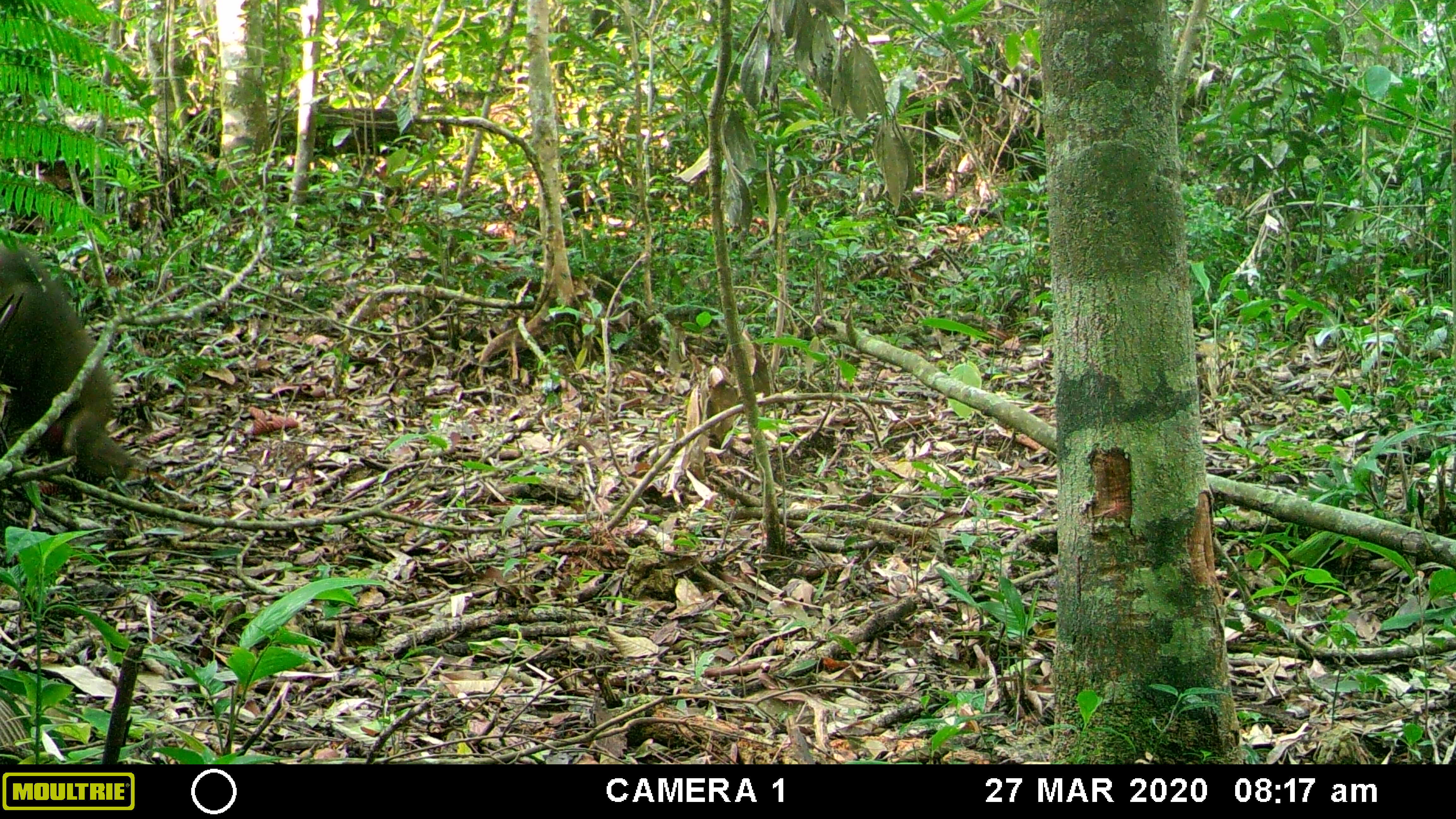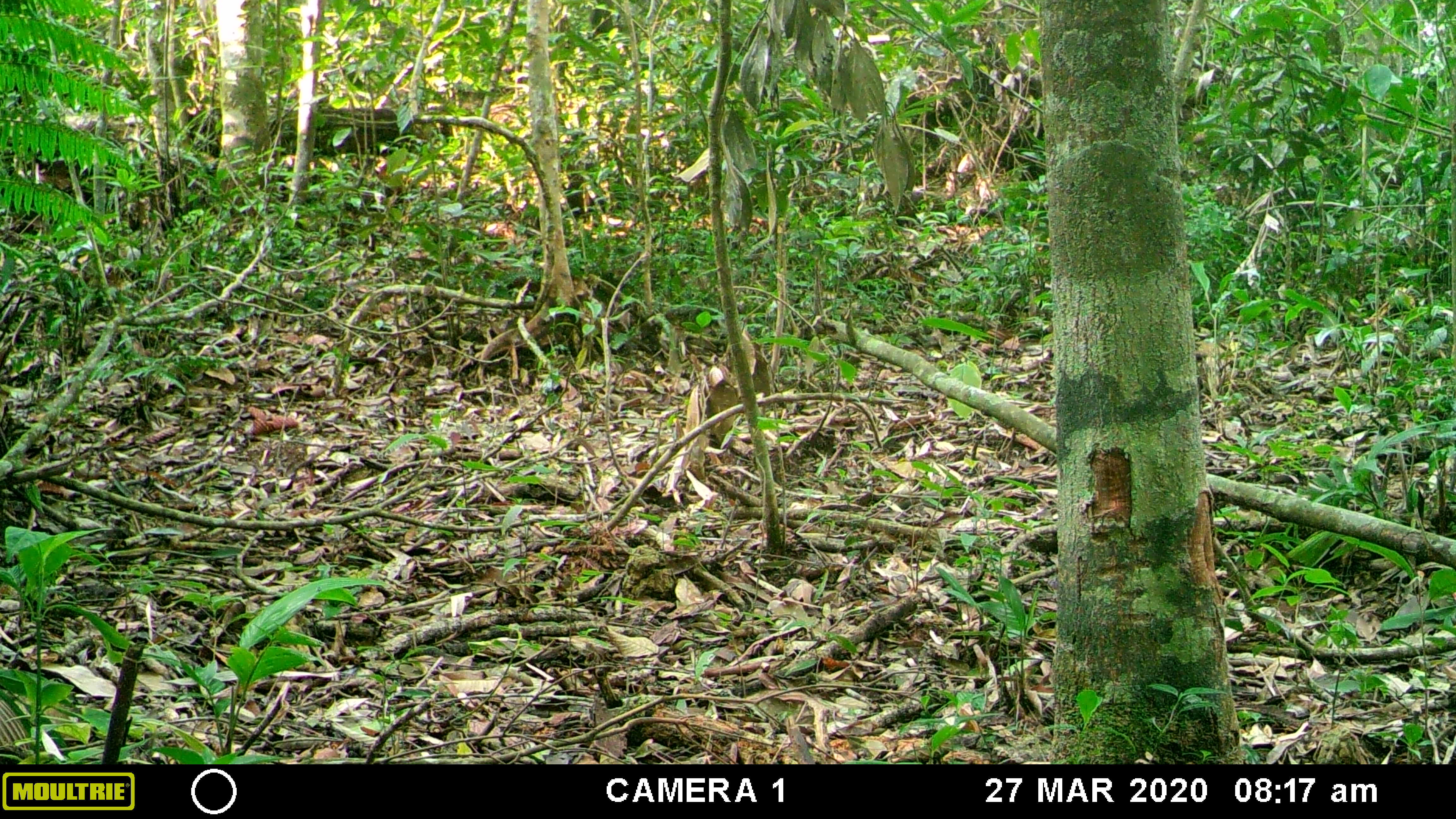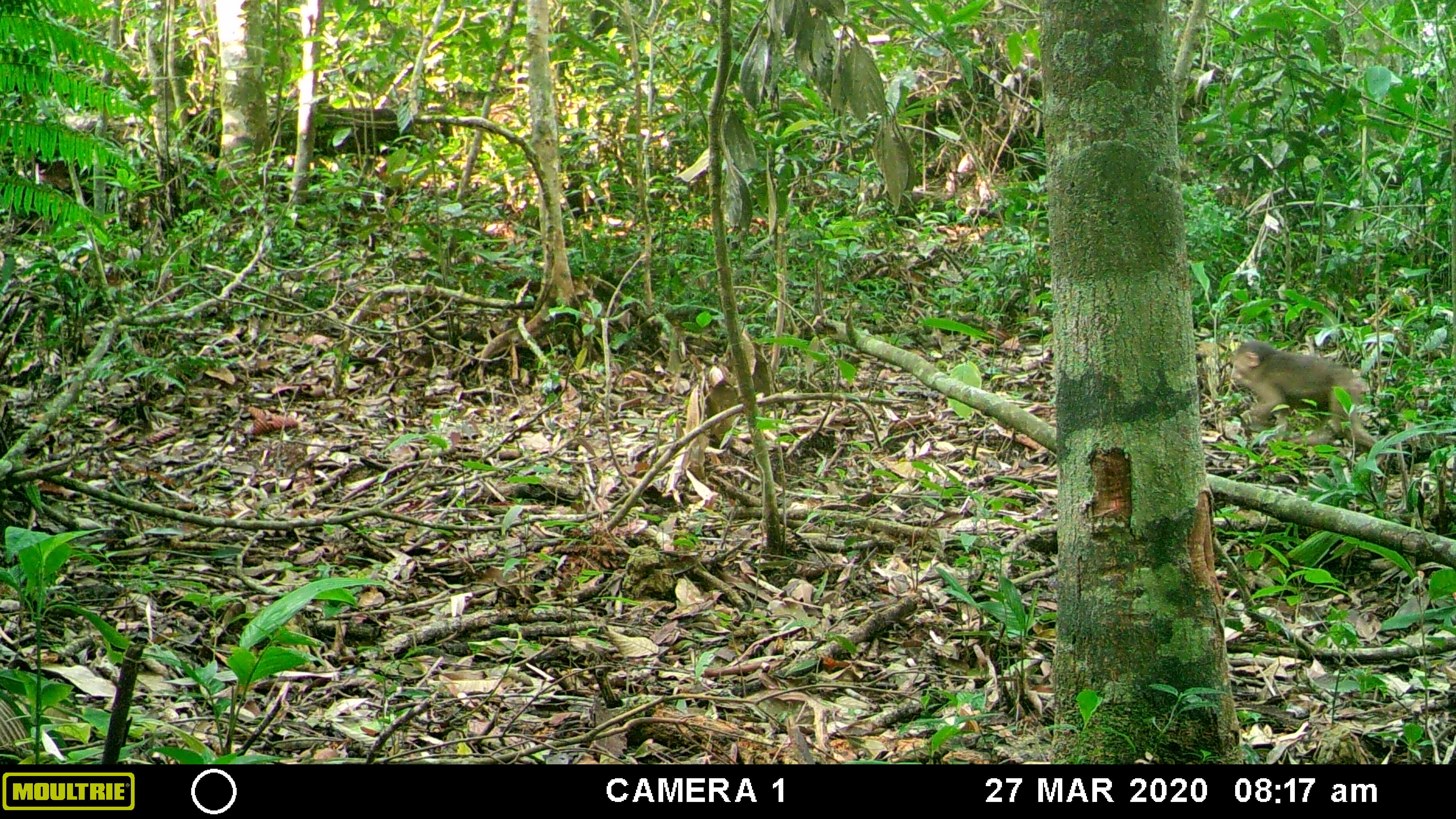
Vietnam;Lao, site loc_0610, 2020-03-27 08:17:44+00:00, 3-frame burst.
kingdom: Animalia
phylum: Chordata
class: Mammalia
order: Primates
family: Cercopithecidae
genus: Macaca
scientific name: Macaca arctoides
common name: stump-tailed macaque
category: stump tailed macaque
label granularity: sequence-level